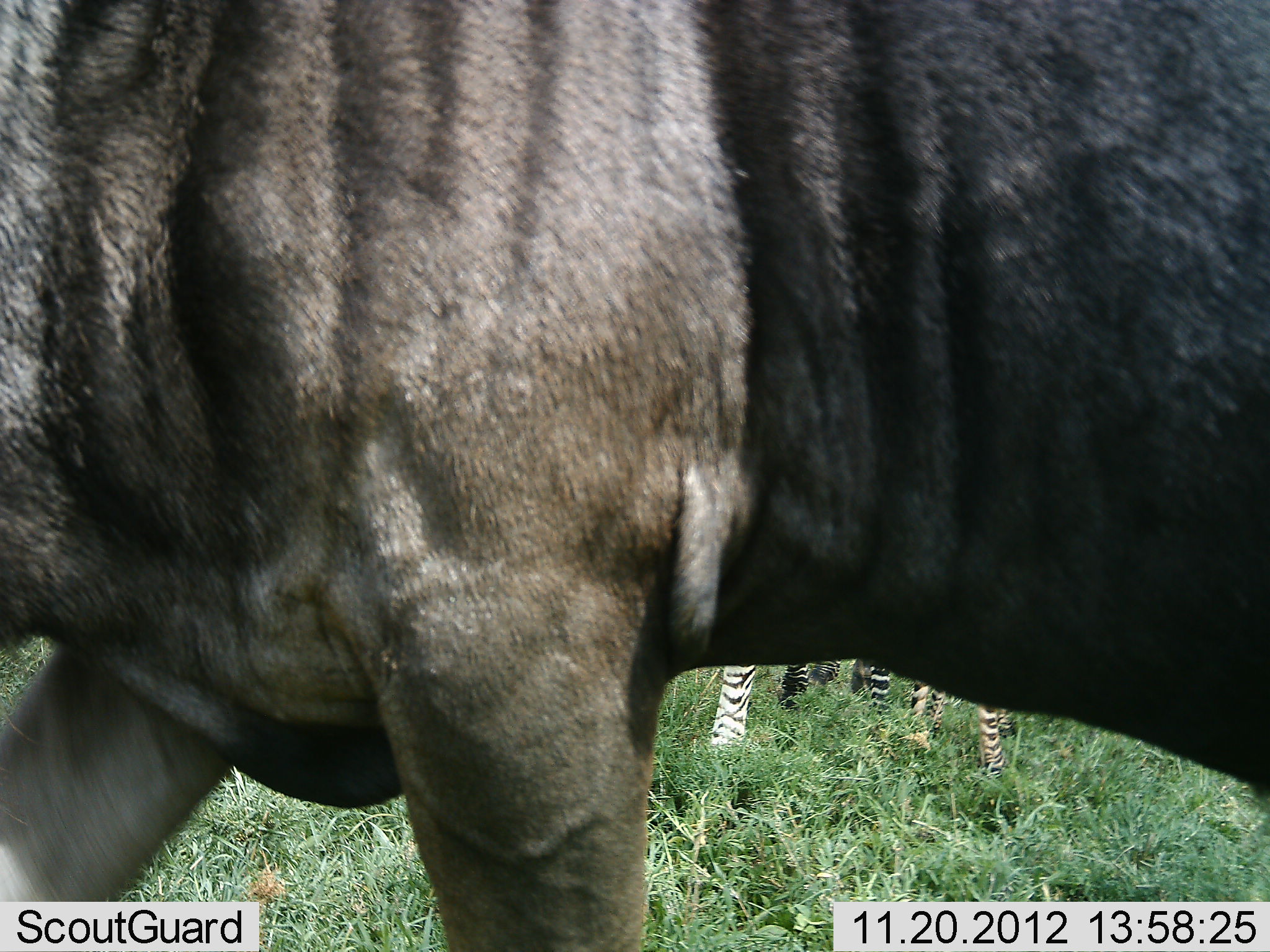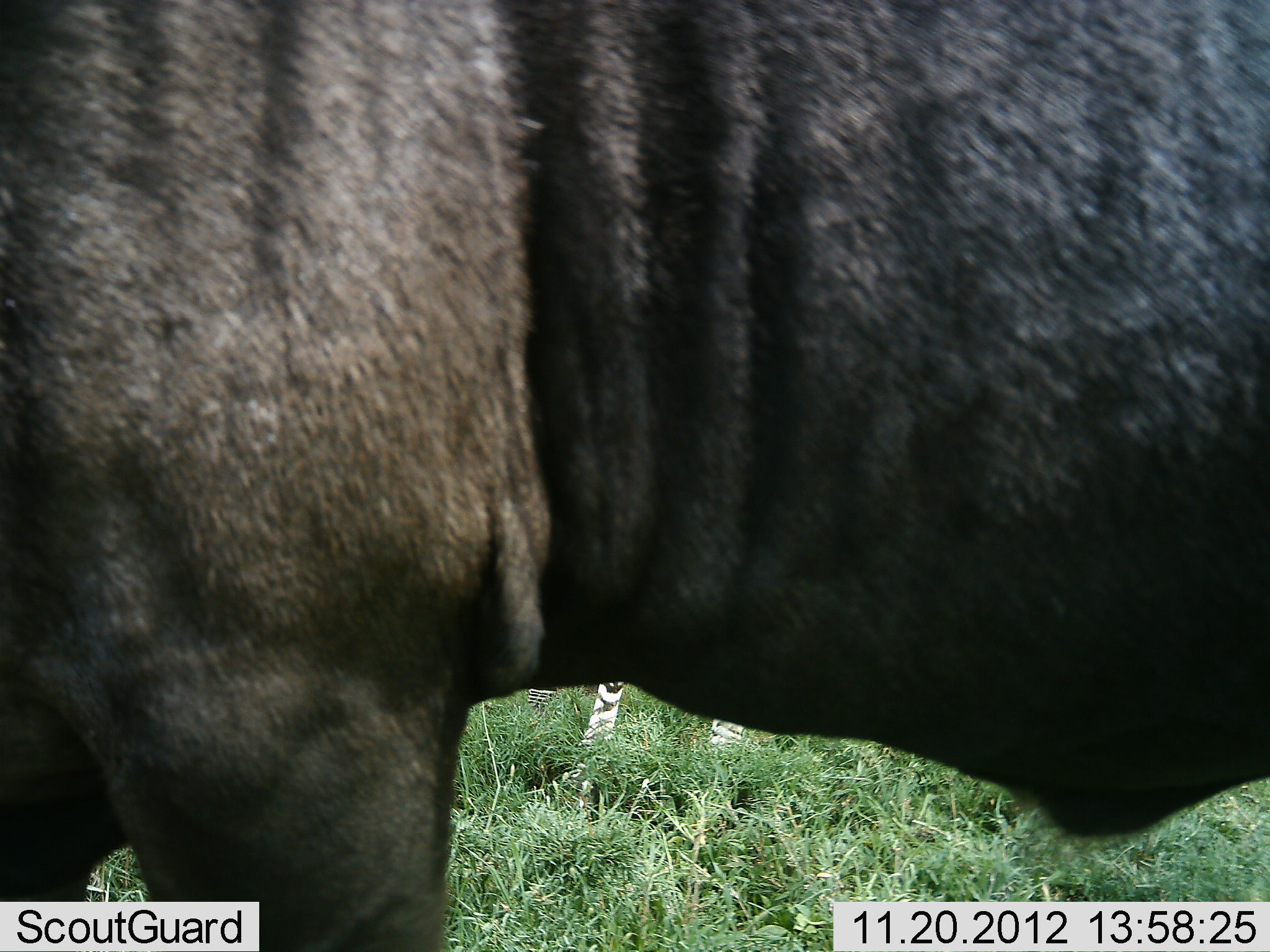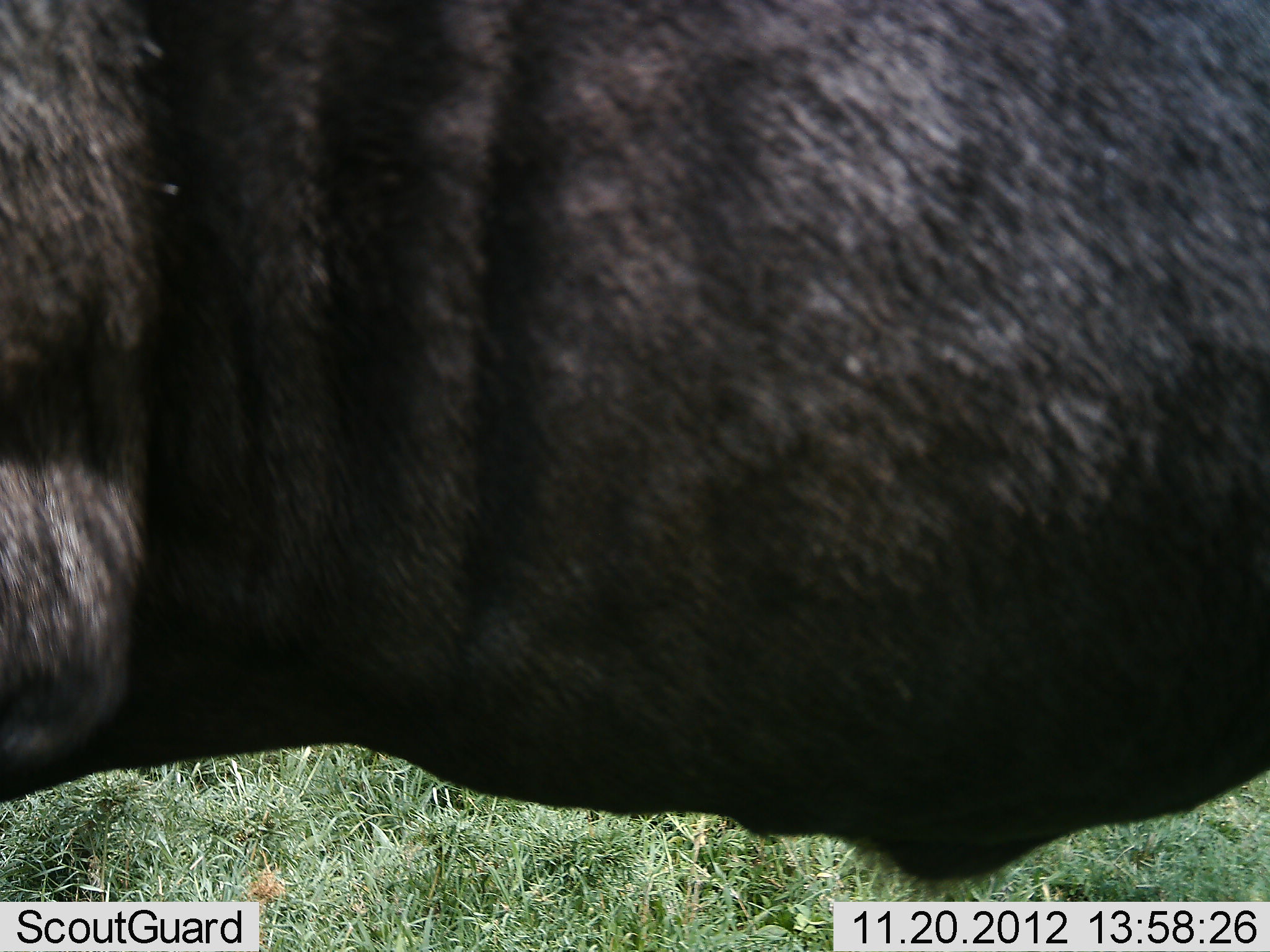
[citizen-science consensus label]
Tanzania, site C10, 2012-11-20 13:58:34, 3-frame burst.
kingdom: Animalia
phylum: Chordata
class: Mammalia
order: Artiodactyla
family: Bovidae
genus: Connochaetes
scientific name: Connochaetes taurinus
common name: blue wildebeest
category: wildebeest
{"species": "wildebeest (blue wildebeest) (Connochaetes taurinus)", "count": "1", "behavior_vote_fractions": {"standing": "42%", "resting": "0%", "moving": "58%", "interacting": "0%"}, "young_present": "0%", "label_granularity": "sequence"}